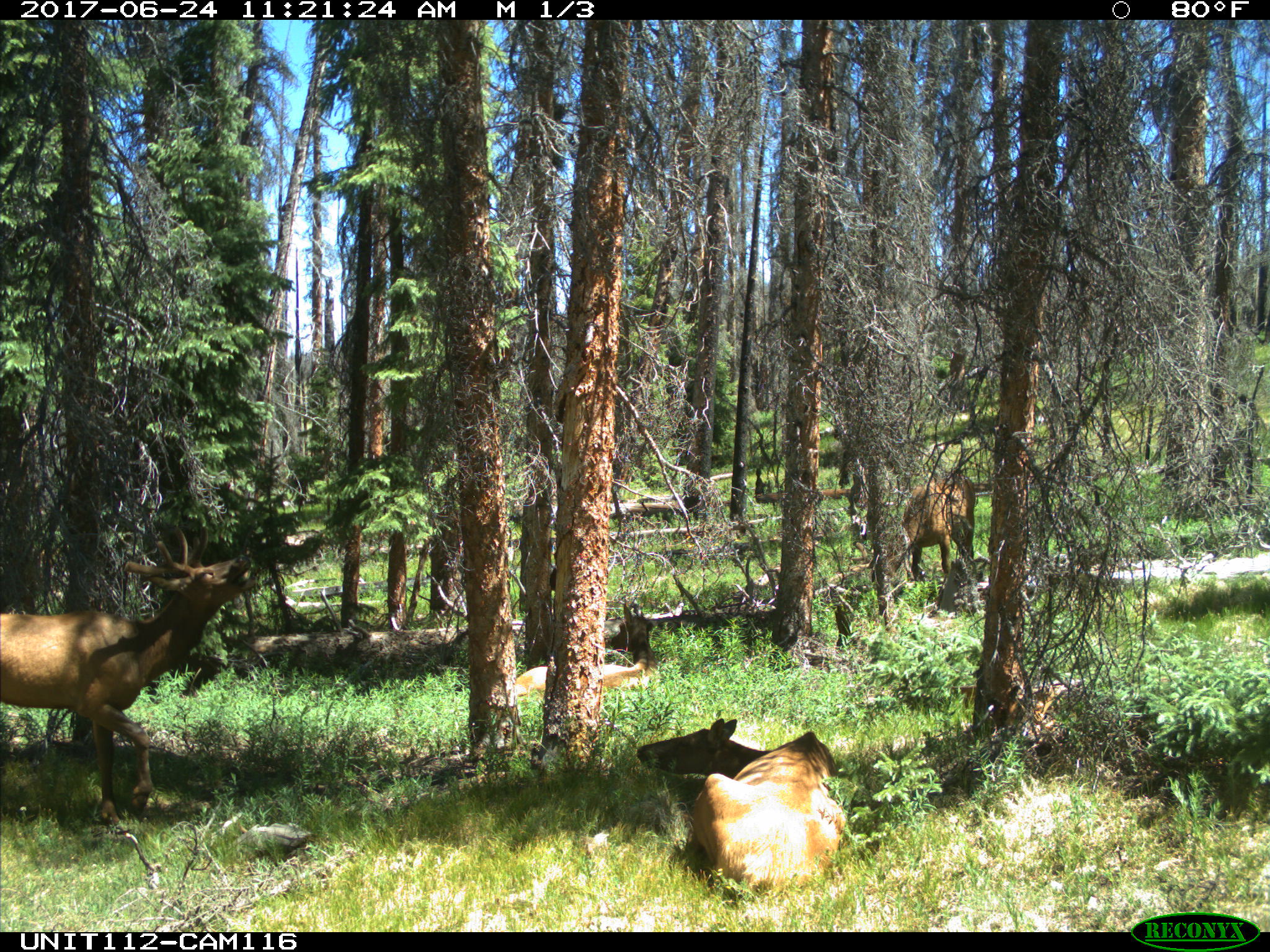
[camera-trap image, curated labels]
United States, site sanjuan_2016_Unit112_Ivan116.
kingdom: Animalia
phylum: Chordata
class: Mammalia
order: Artiodactyla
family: Cervidae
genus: Cervus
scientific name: Cervus elaphus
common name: red deer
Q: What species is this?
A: Cervus elaphus (red deer).